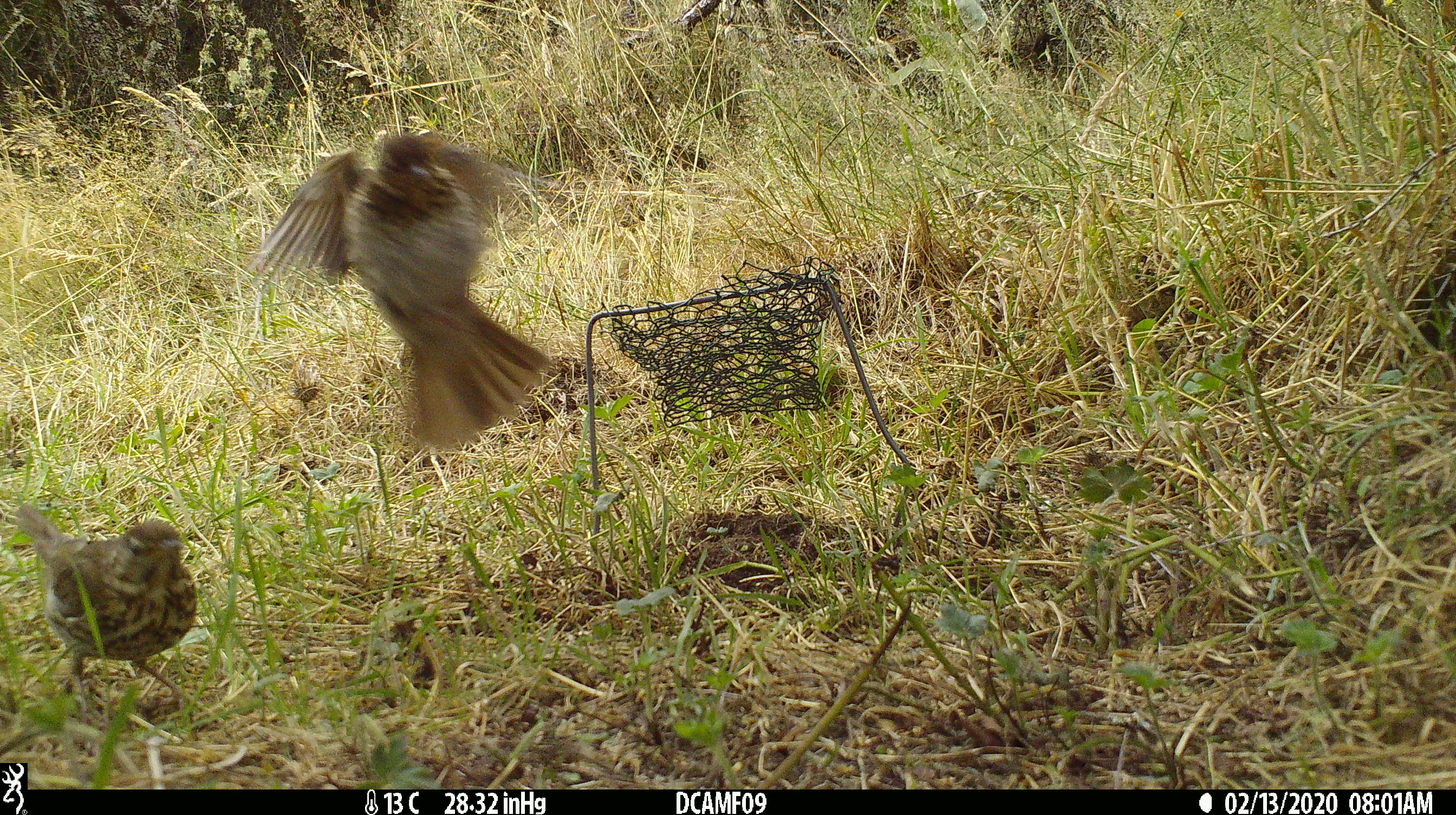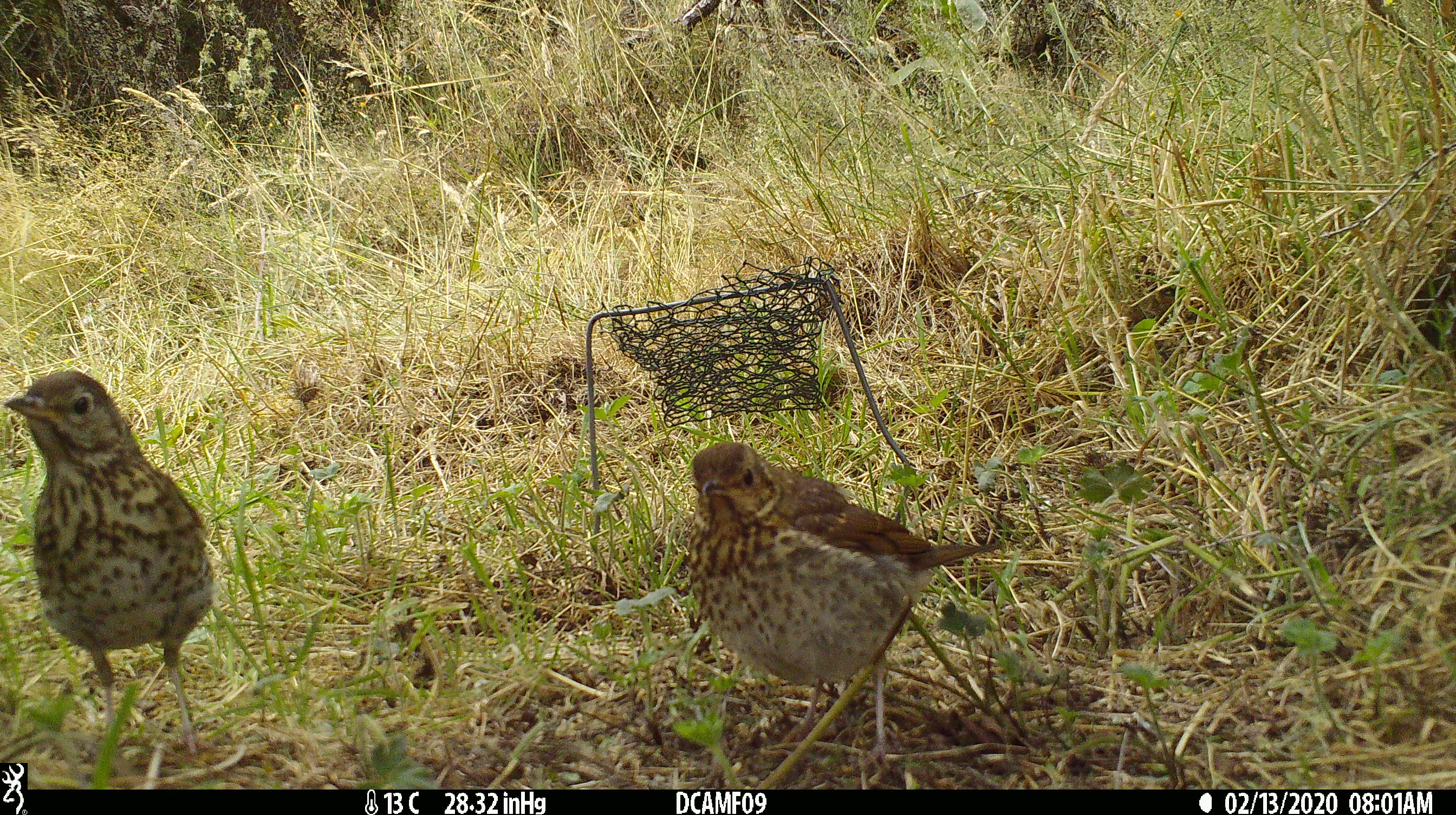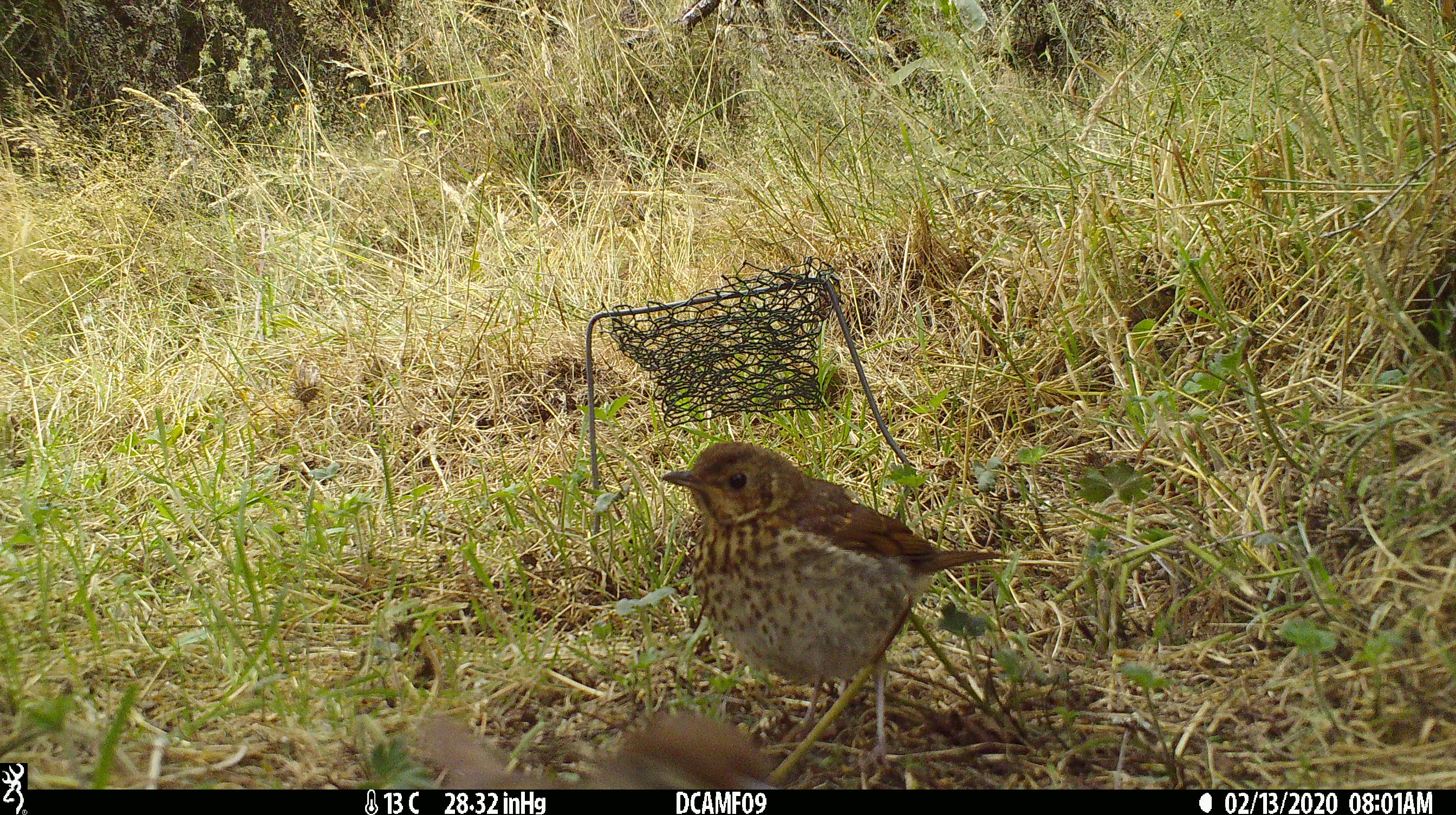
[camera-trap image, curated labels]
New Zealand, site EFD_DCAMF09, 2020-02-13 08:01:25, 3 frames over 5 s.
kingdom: Animalia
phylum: Chordata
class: Aves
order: Passeriformes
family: Turdidae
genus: Turdus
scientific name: Turdus philomelos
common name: song thrush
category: thrush